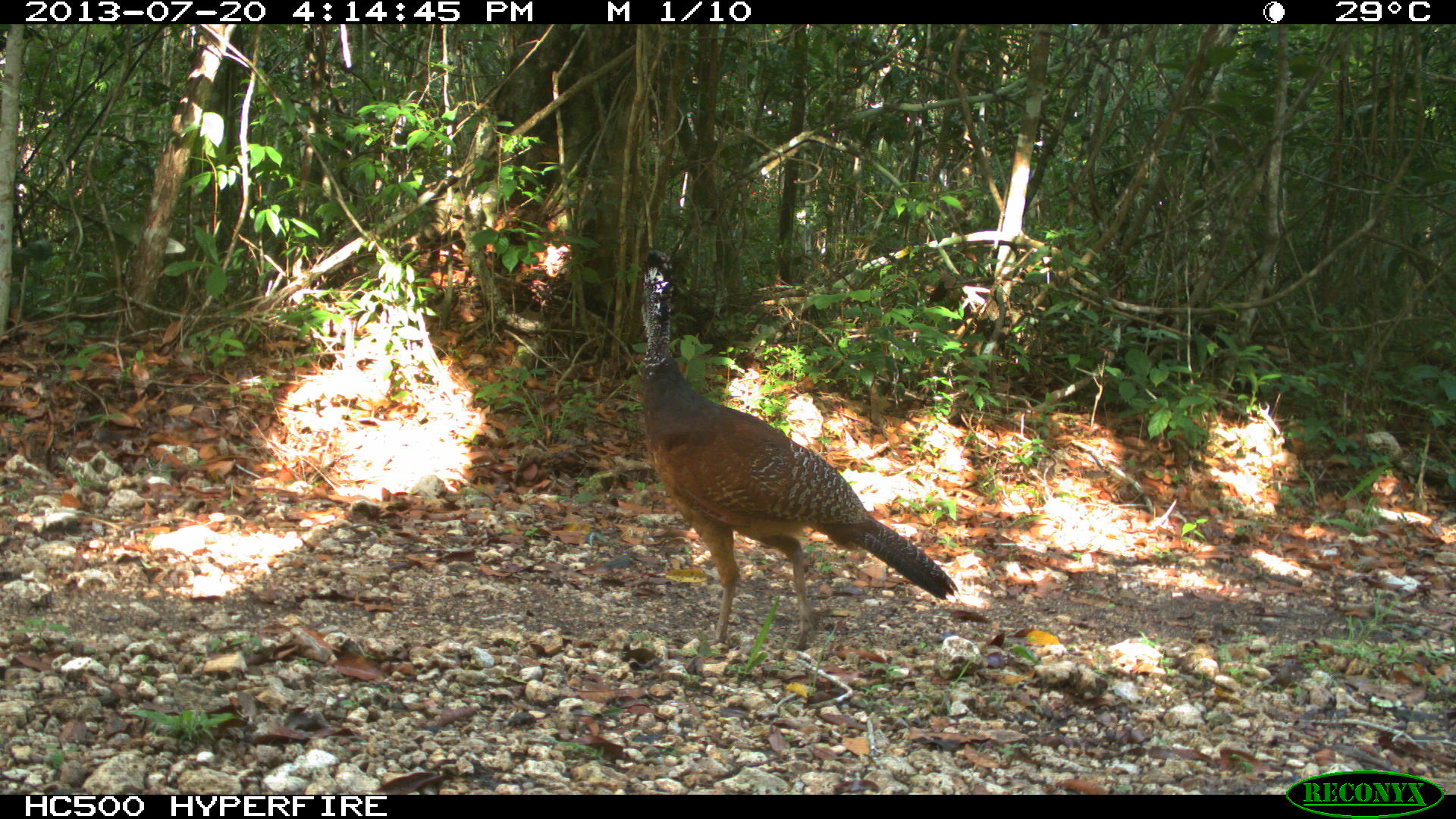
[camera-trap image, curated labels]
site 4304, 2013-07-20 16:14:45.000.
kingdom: Animalia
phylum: Chordata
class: Aves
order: Galliformes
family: Cracidae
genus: Crax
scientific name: Crax rubra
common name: great curassow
Crax rubra (great curassow), count 1.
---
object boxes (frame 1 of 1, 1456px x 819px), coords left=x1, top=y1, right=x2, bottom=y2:
crax rubra: left=636, top=249, right=959, bottom=650